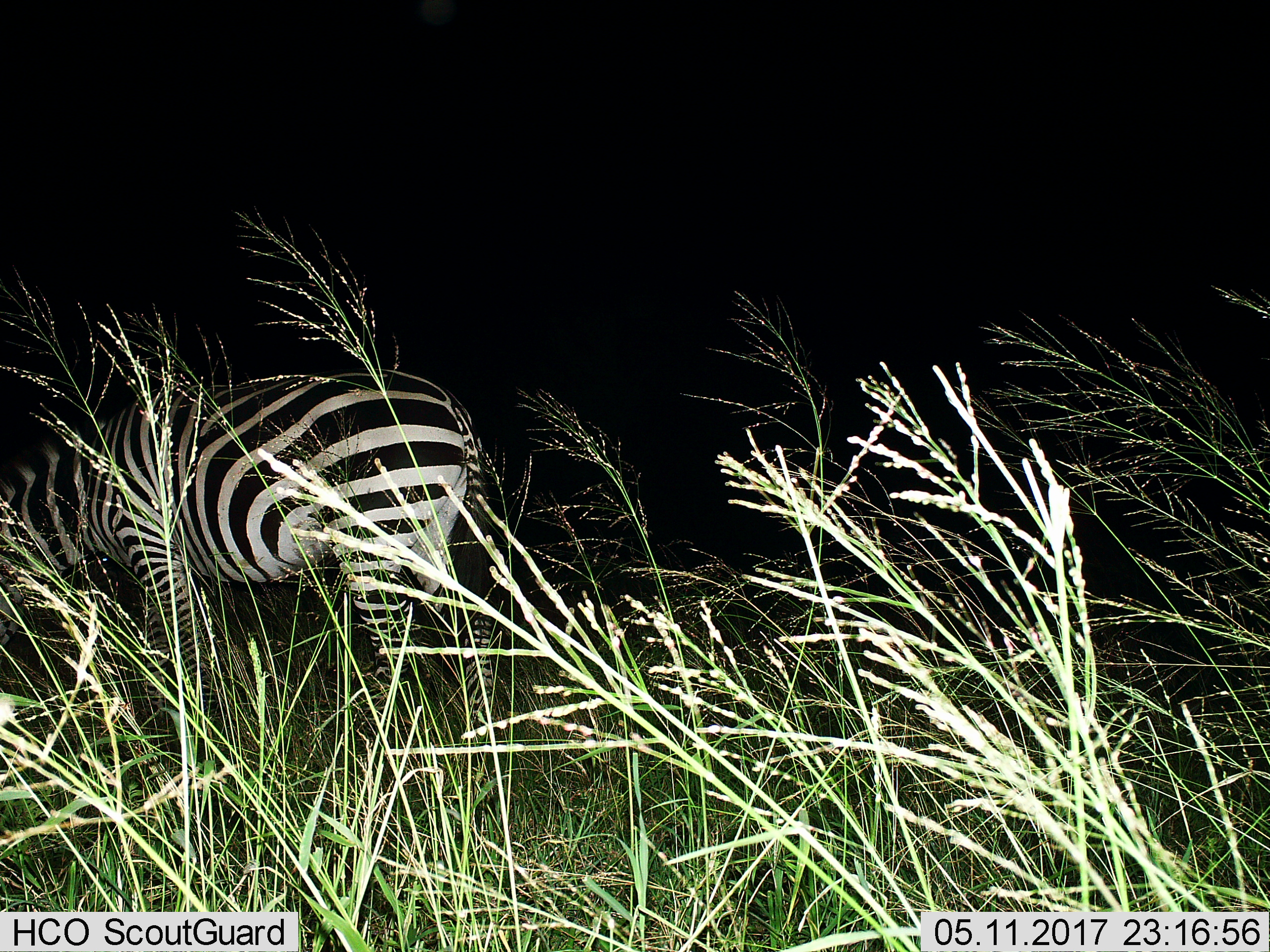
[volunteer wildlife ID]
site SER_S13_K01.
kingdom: Animalia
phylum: Chordata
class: Mammalia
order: Perissodactyla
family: Equidae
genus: Equus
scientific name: Equus quagga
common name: plains zebra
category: zebraplains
Zebraplains (plains zebra) (Equus quagga), count 1. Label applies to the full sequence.